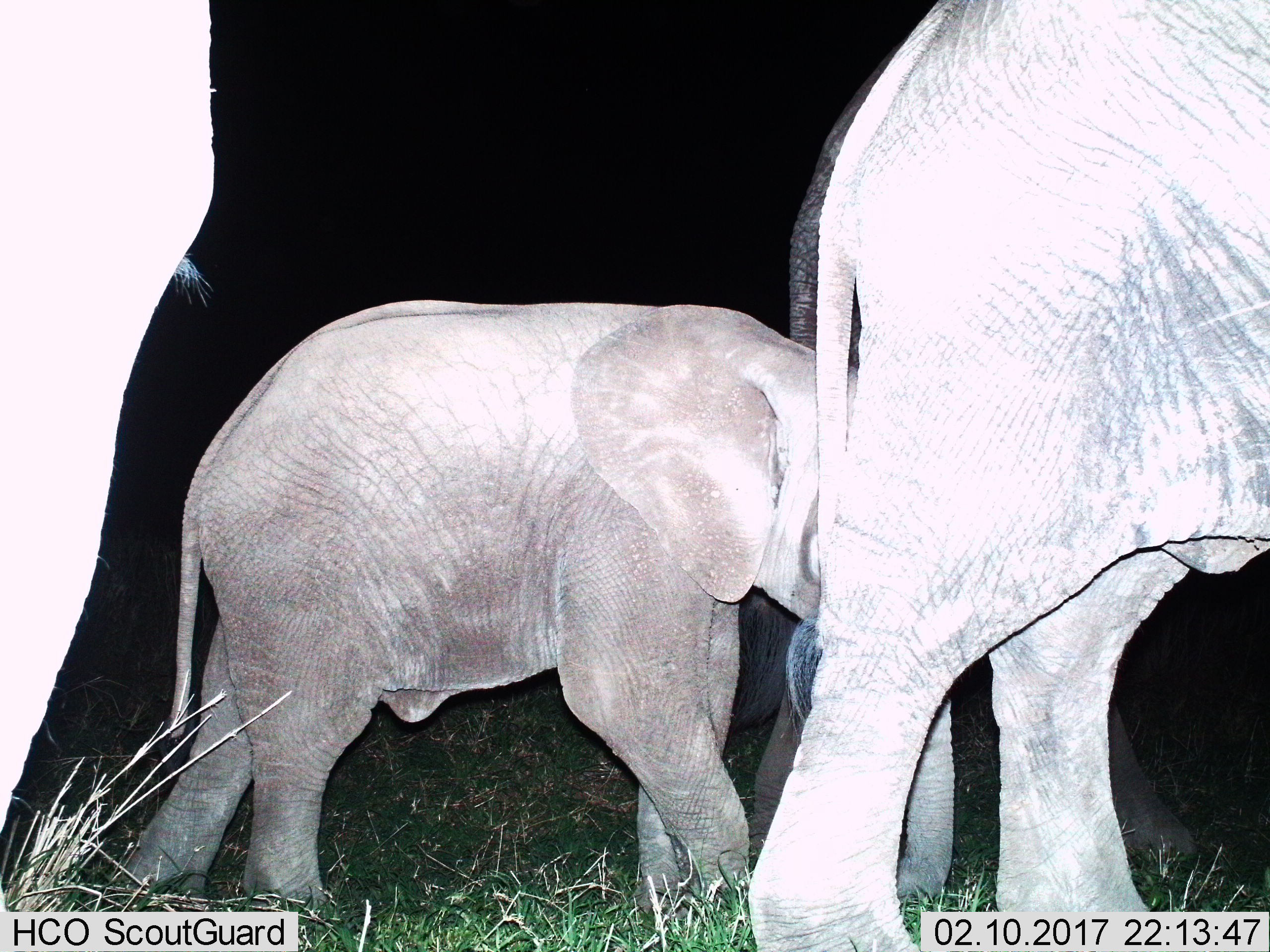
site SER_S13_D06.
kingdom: Animalia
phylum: Chordata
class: Mammalia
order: Proboscidea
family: Elephantidae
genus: Loxodonta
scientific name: Loxodonta africana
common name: african bush elephant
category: elephant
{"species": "elephant (african bush elephant) (Loxodonta africana)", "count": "4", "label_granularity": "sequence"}